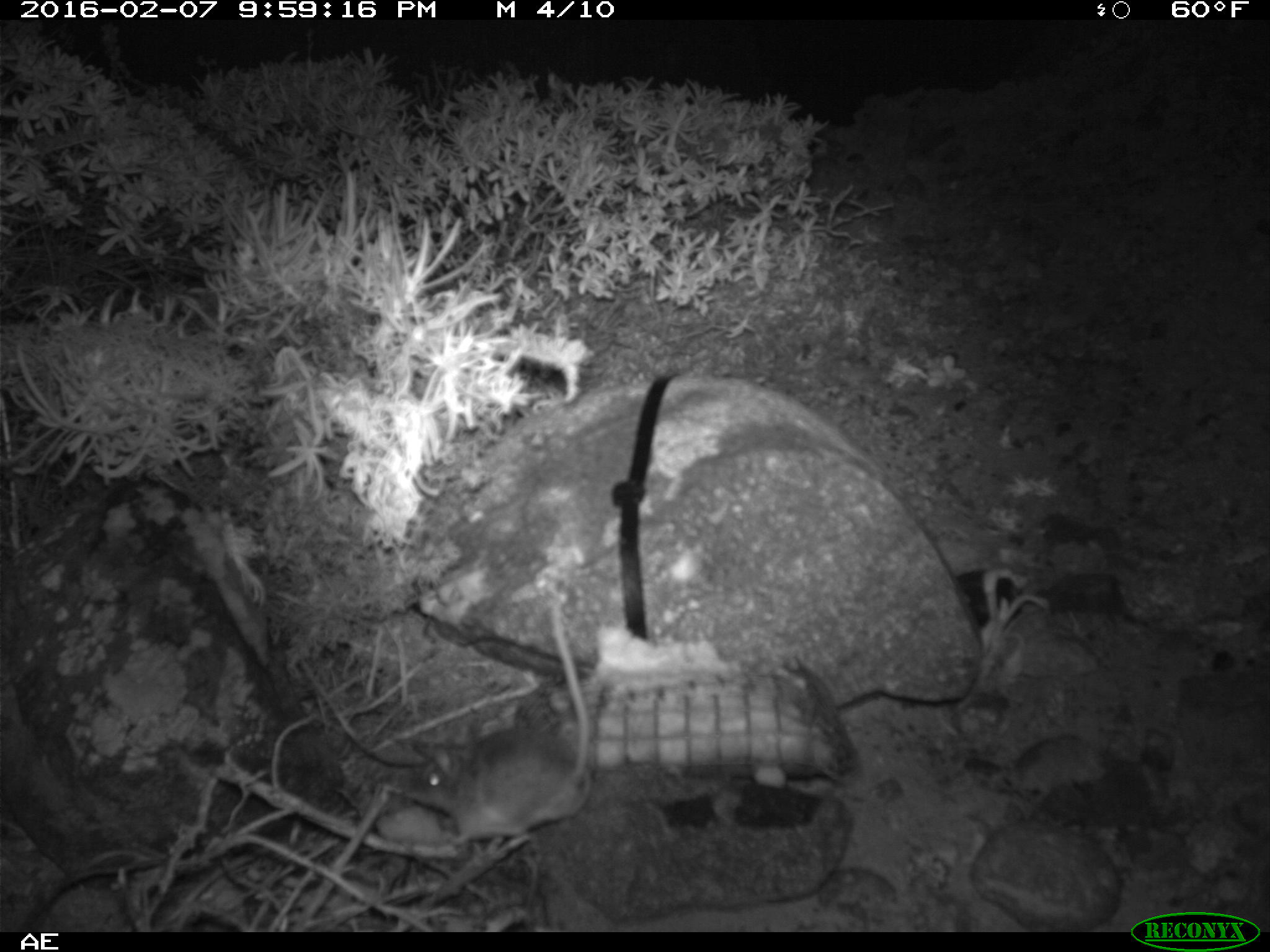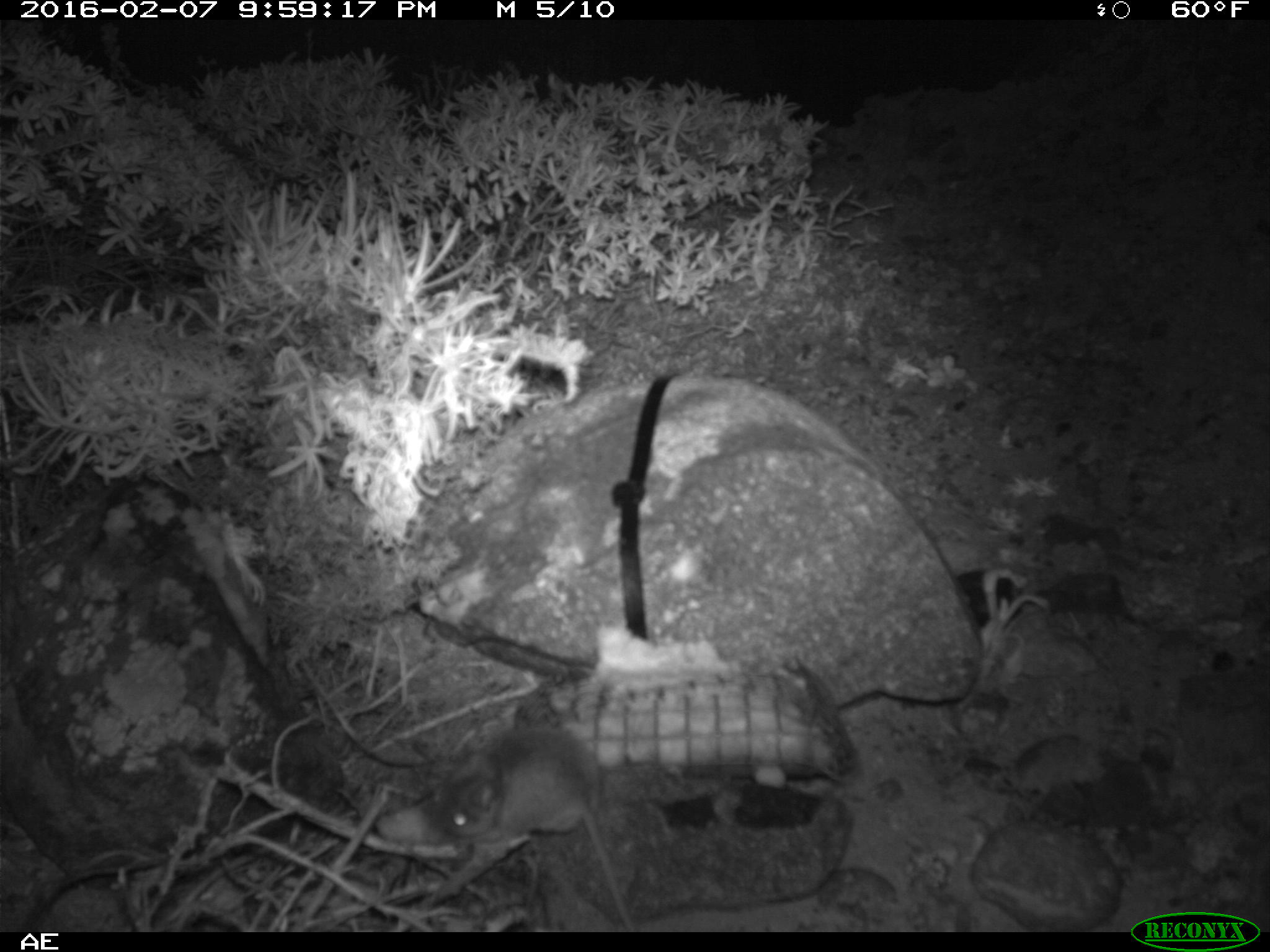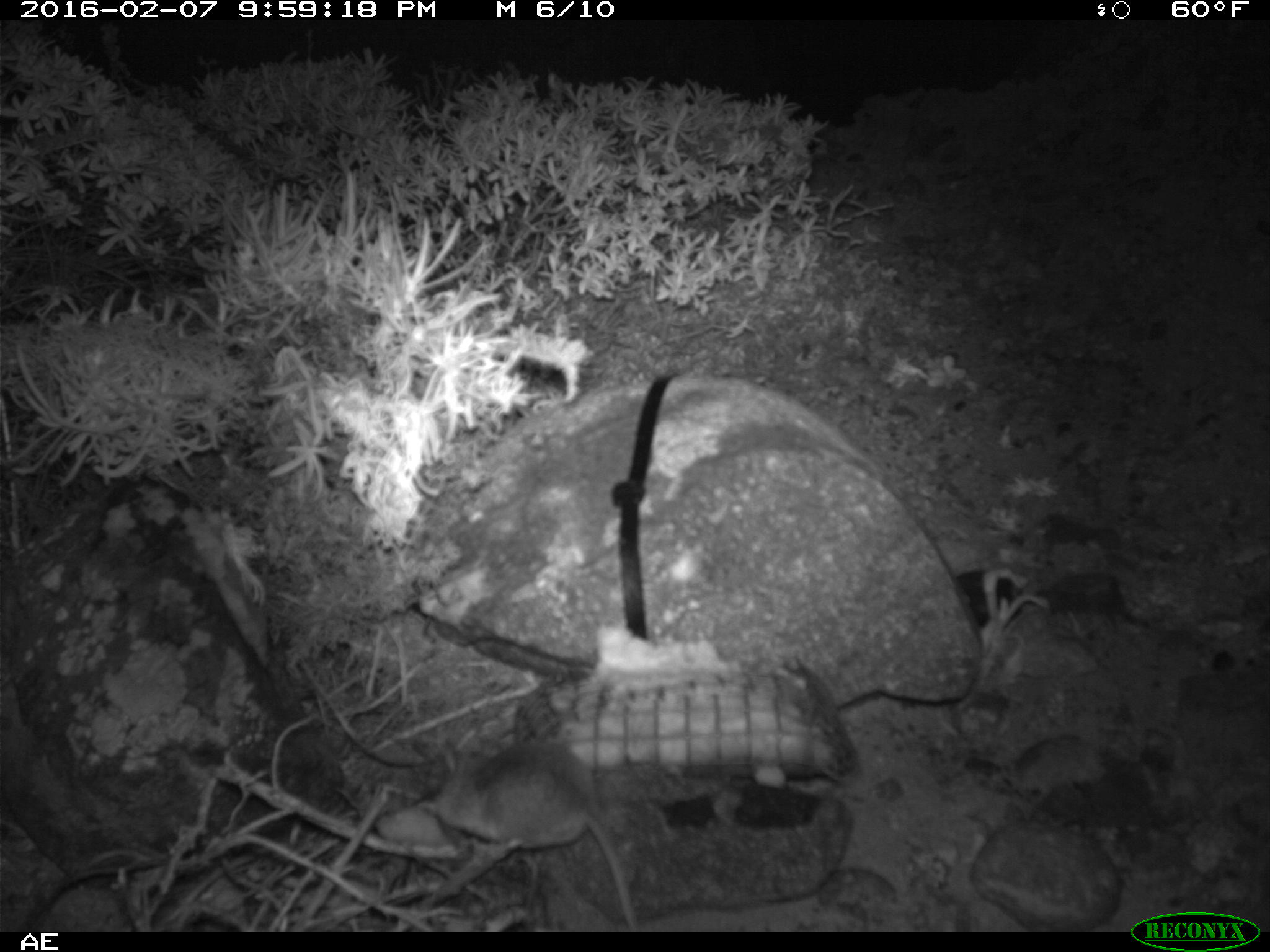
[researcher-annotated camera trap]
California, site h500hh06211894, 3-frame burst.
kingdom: Animalia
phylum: Chordata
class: Mammalia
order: Rodentia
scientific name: Rodentia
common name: rodent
Rodent (Rodentia).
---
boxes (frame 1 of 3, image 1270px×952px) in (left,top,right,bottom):
rodent: (407,600,591,849)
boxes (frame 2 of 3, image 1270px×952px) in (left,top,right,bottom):
rodent: (418,726,638,932)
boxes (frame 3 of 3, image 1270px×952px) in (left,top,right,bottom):
rodent: (413,743,639,932)